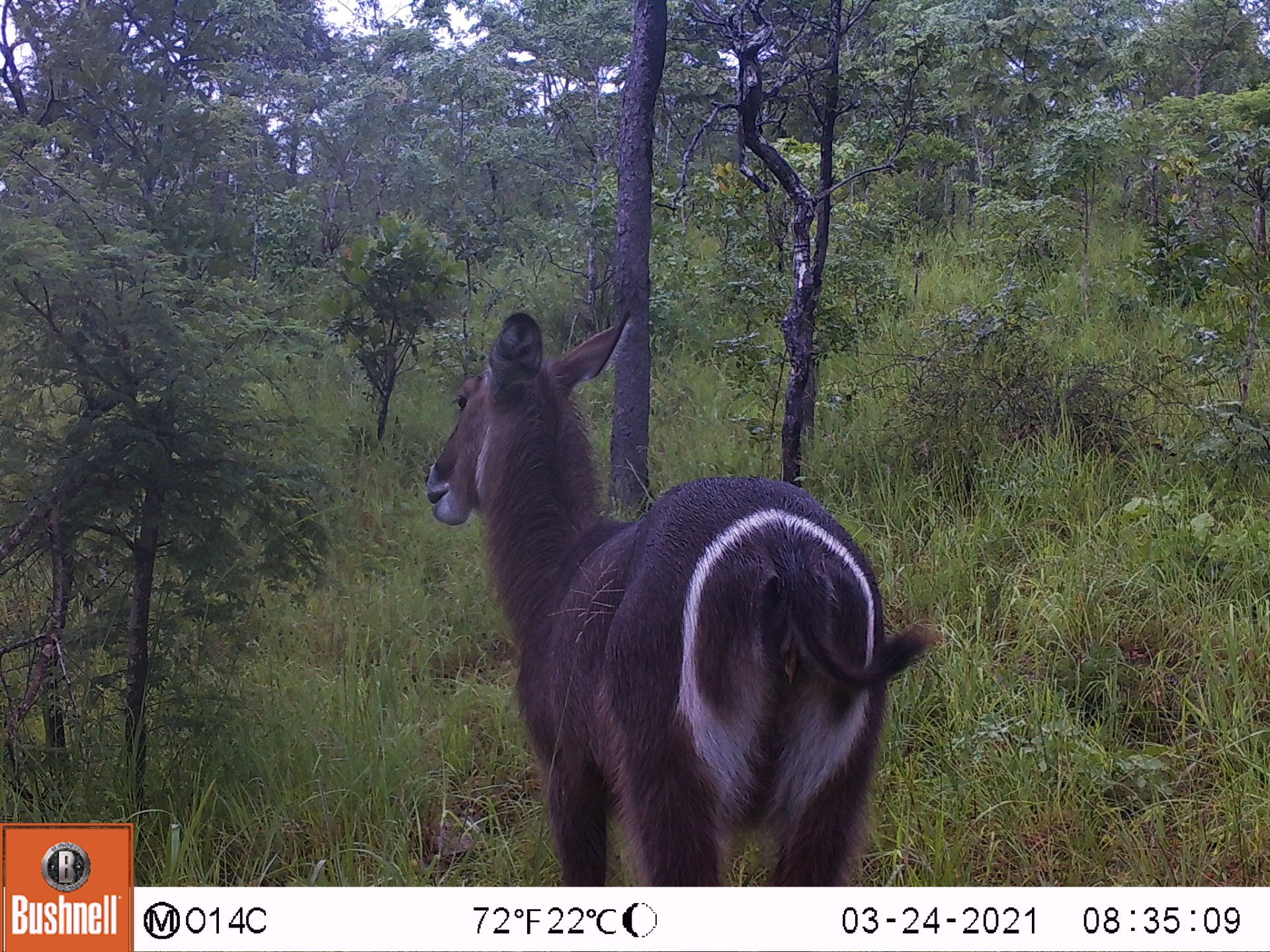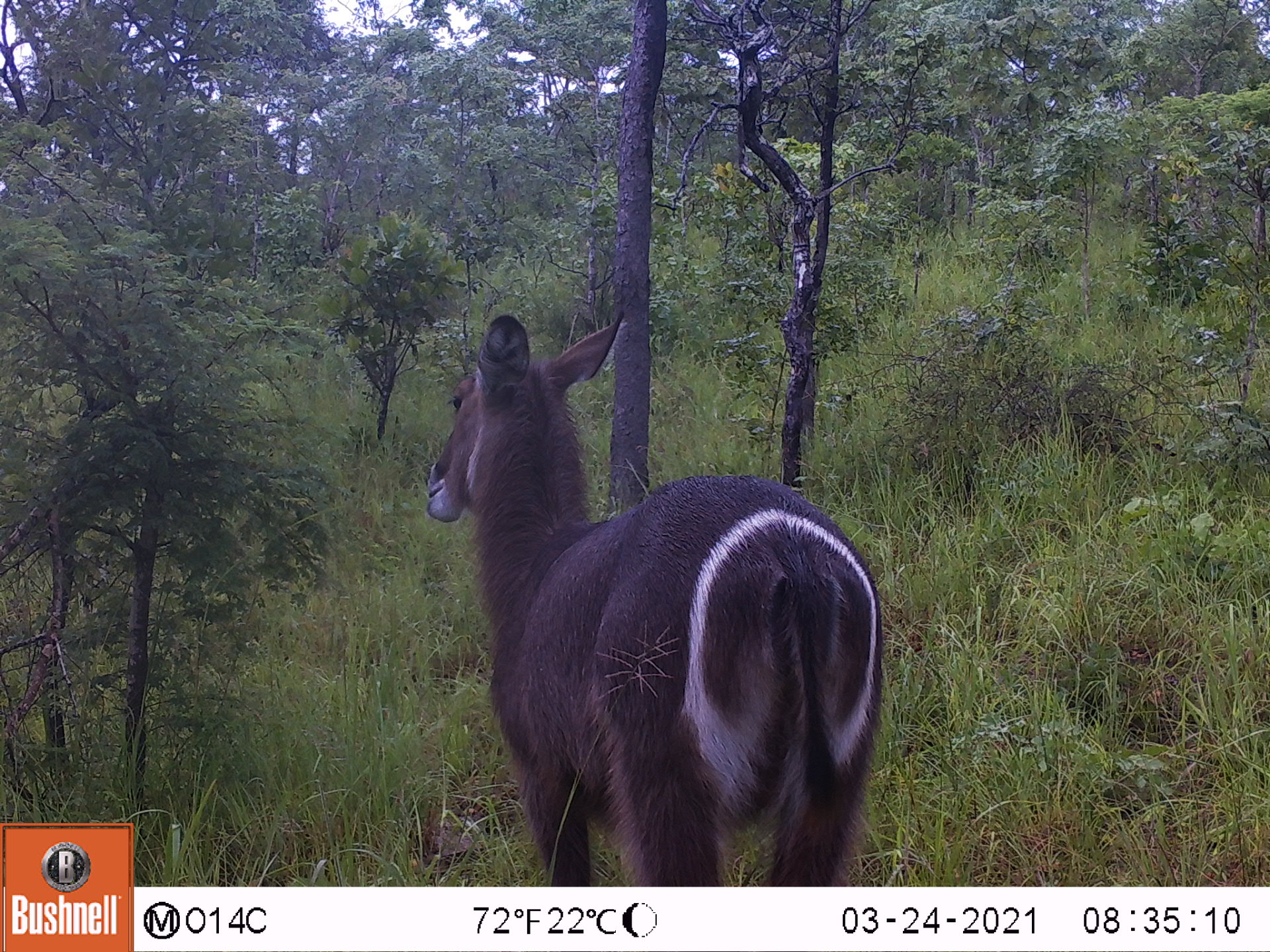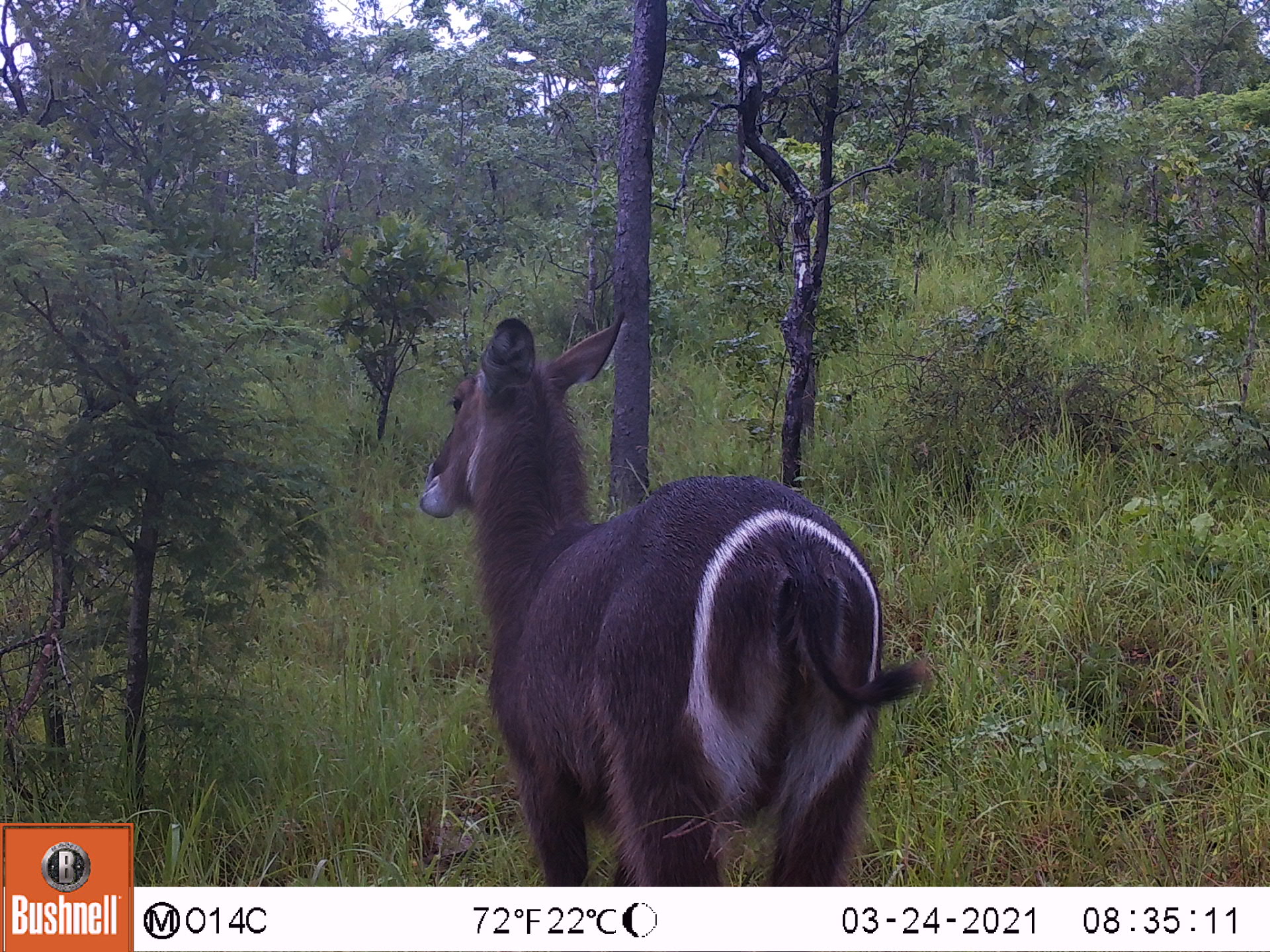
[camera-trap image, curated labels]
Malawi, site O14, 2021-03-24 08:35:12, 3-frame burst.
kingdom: Animalia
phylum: Chordata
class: Mammalia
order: Artiodactyla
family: Bovidae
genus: Kobus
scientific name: Kobus ellipsiprymnus ellipsiprymnus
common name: common waterbuck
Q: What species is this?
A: Common waterbuck (Kobus ellipsiprymnus ellipsiprymnus).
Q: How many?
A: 1.